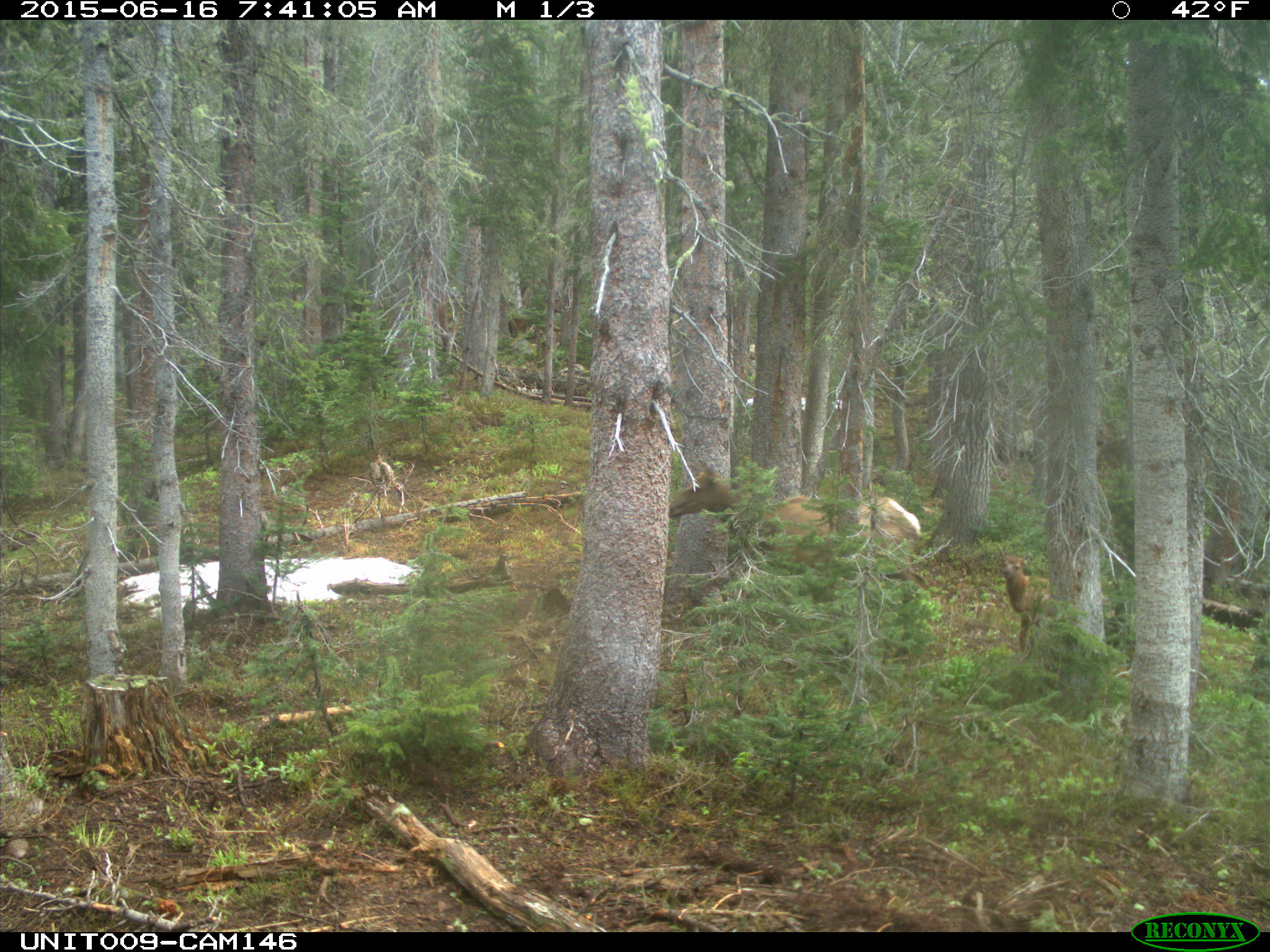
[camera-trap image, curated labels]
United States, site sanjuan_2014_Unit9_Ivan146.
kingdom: Animalia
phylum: Chordata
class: Mammalia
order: Artiodactyla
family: Cervidae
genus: Cervus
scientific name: Cervus elaphus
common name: red deer